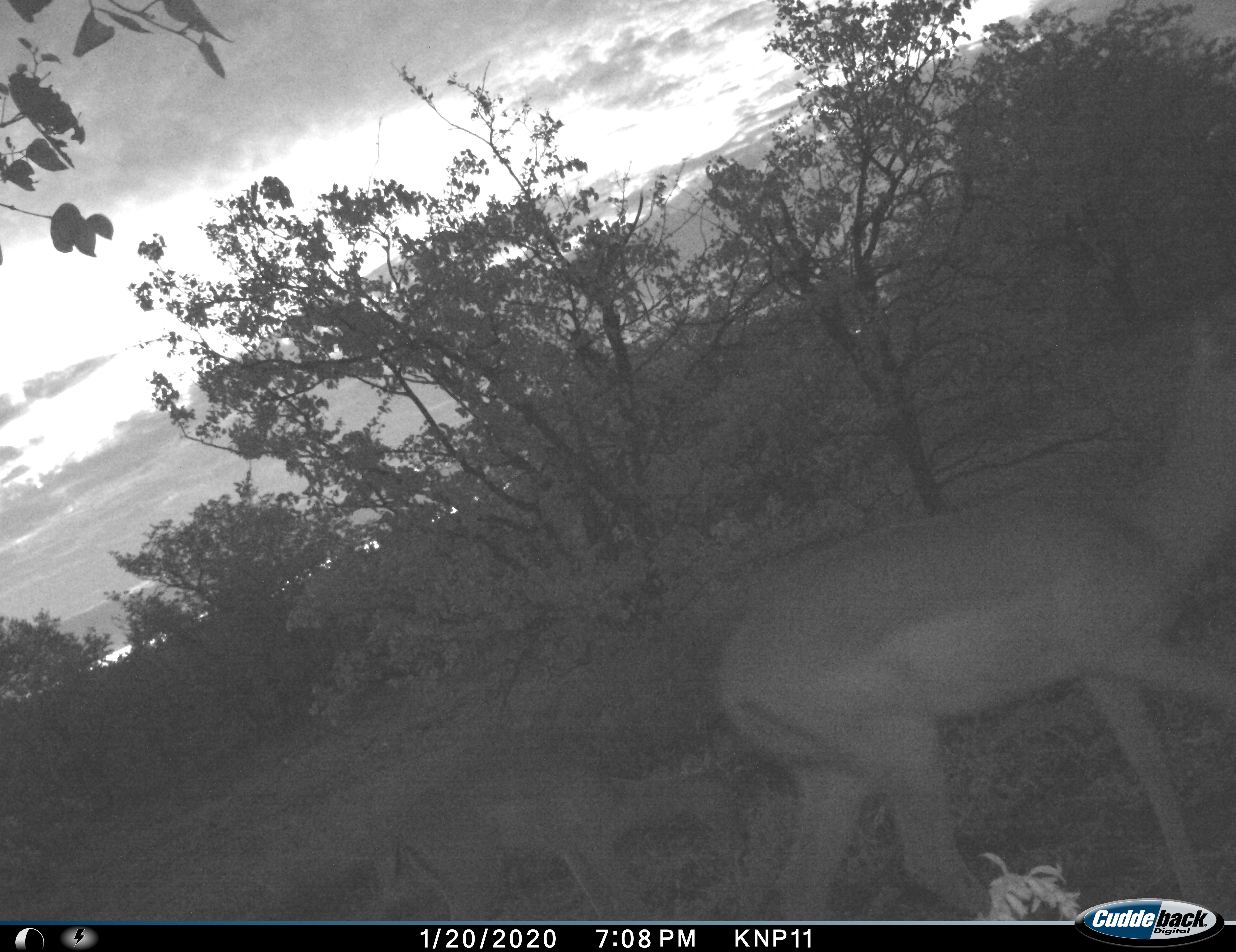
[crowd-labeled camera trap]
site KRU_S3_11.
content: unidentified animal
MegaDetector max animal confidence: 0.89